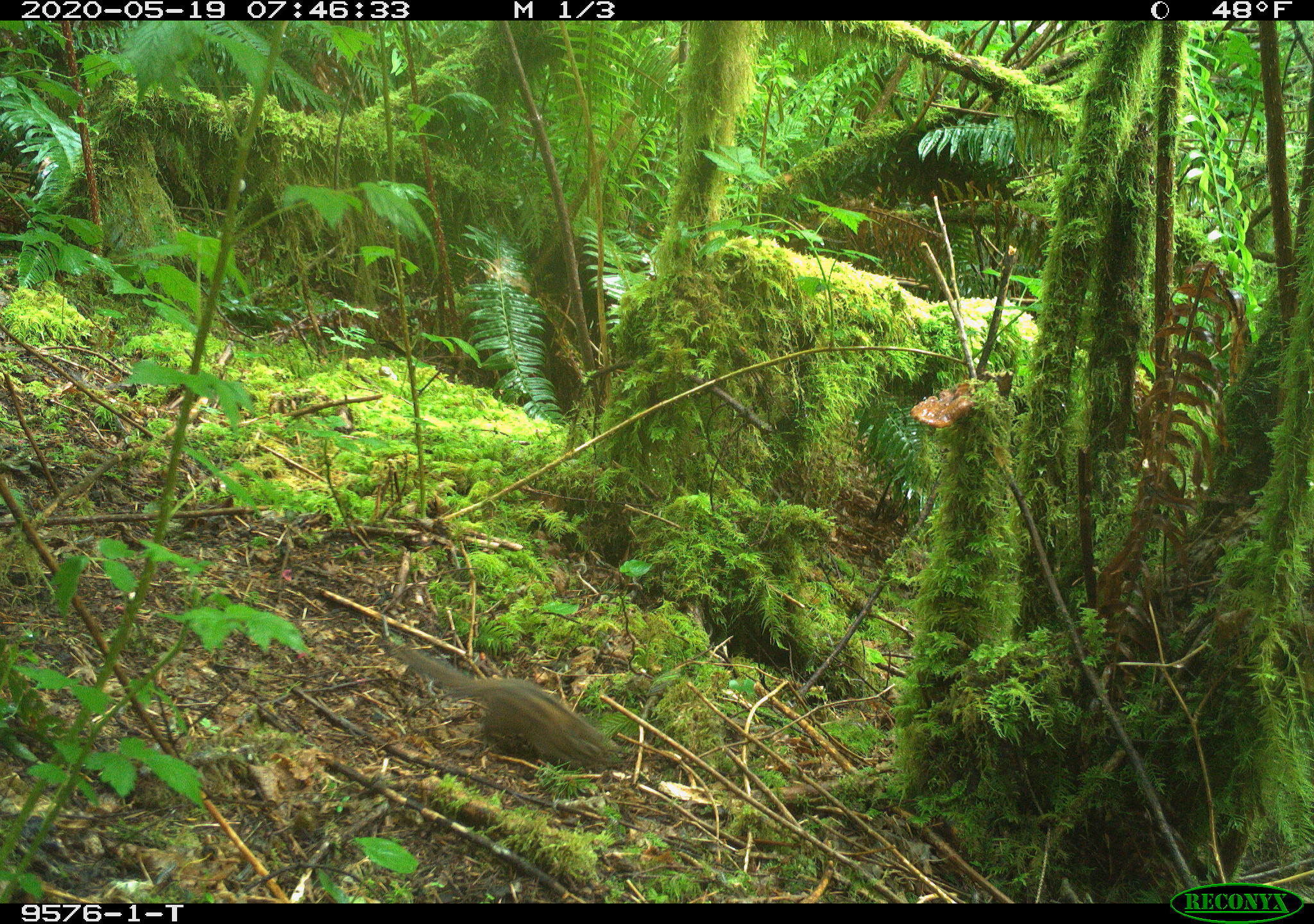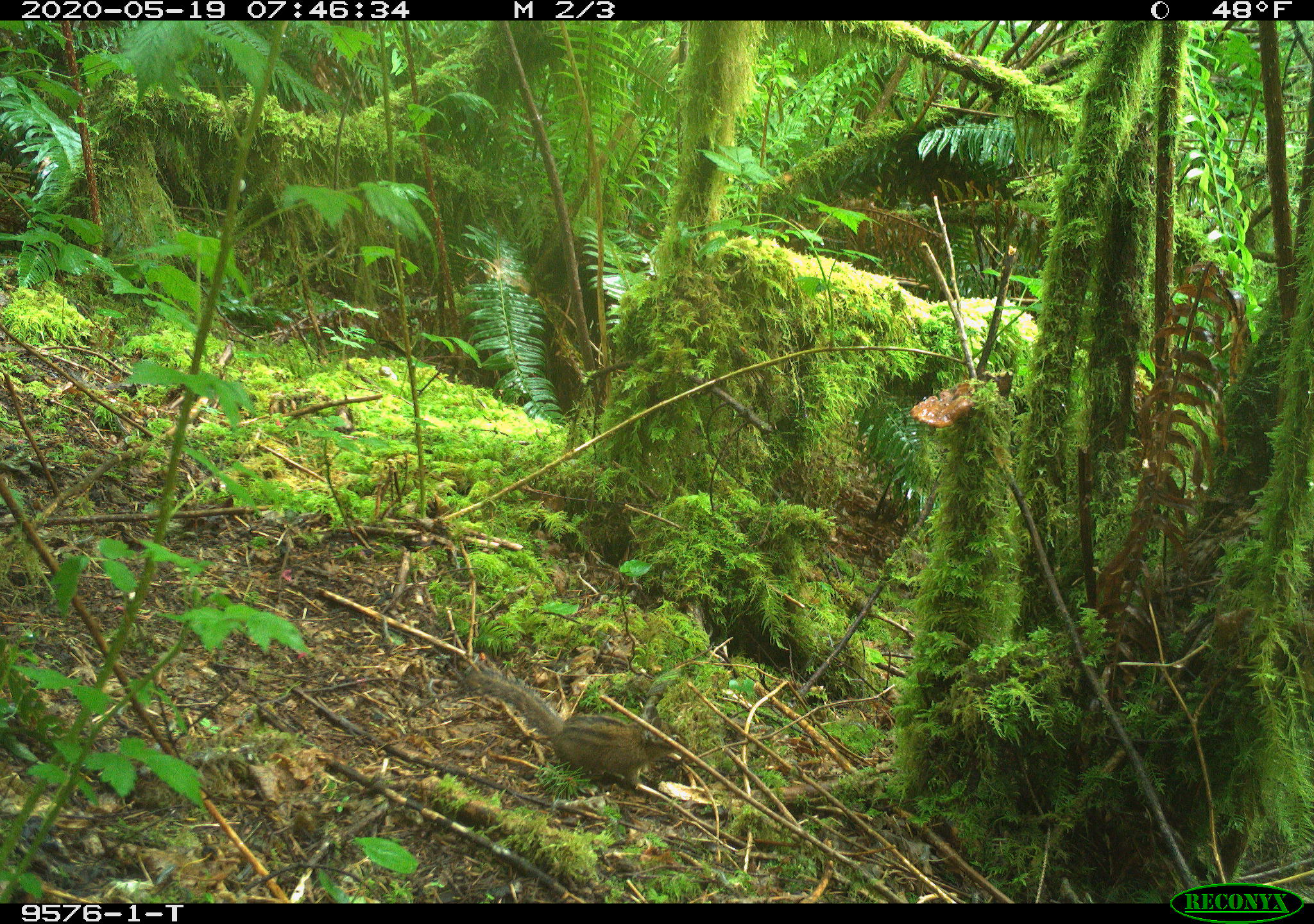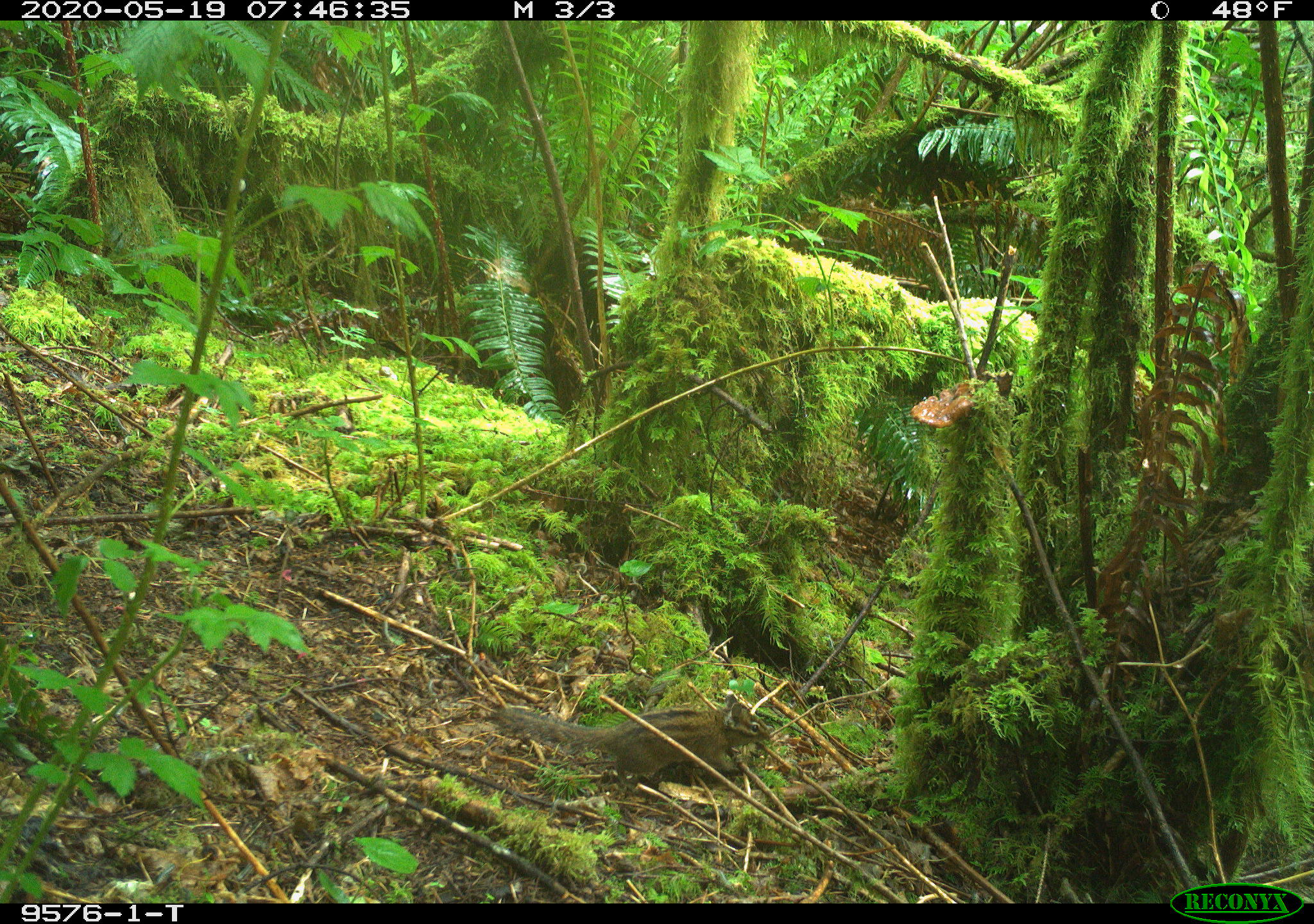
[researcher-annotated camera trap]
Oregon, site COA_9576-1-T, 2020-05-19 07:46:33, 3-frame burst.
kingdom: Animalia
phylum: Chordata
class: Mammalia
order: Rodentia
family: Sciuridae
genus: Neotamias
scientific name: Neotamias townsendii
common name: townsend's chipmunk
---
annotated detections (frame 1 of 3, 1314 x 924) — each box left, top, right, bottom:
townsend's chipmunk: 380, 633, 624, 780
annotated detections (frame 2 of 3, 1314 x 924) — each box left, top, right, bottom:
townsend's chipmunk: 464, 666, 691, 797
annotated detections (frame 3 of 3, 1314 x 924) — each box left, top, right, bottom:
townsend's chipmunk: 485, 687, 777, 793